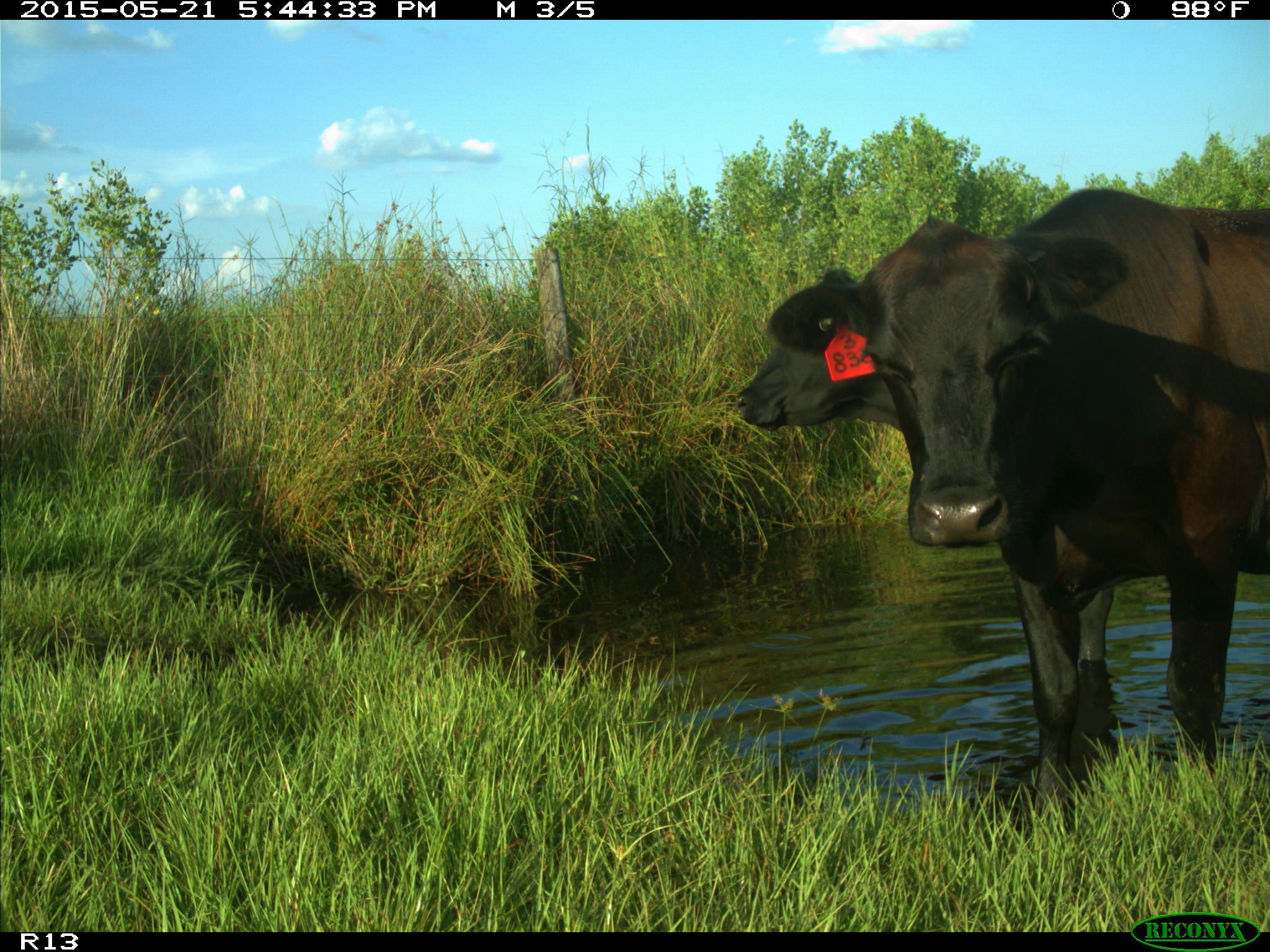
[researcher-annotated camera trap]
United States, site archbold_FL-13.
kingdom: Animalia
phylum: Chordata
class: Mammalia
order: Artiodactyla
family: Bovidae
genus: Bos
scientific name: Bos taurus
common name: domestic cow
Bos taurus (domestic cow).